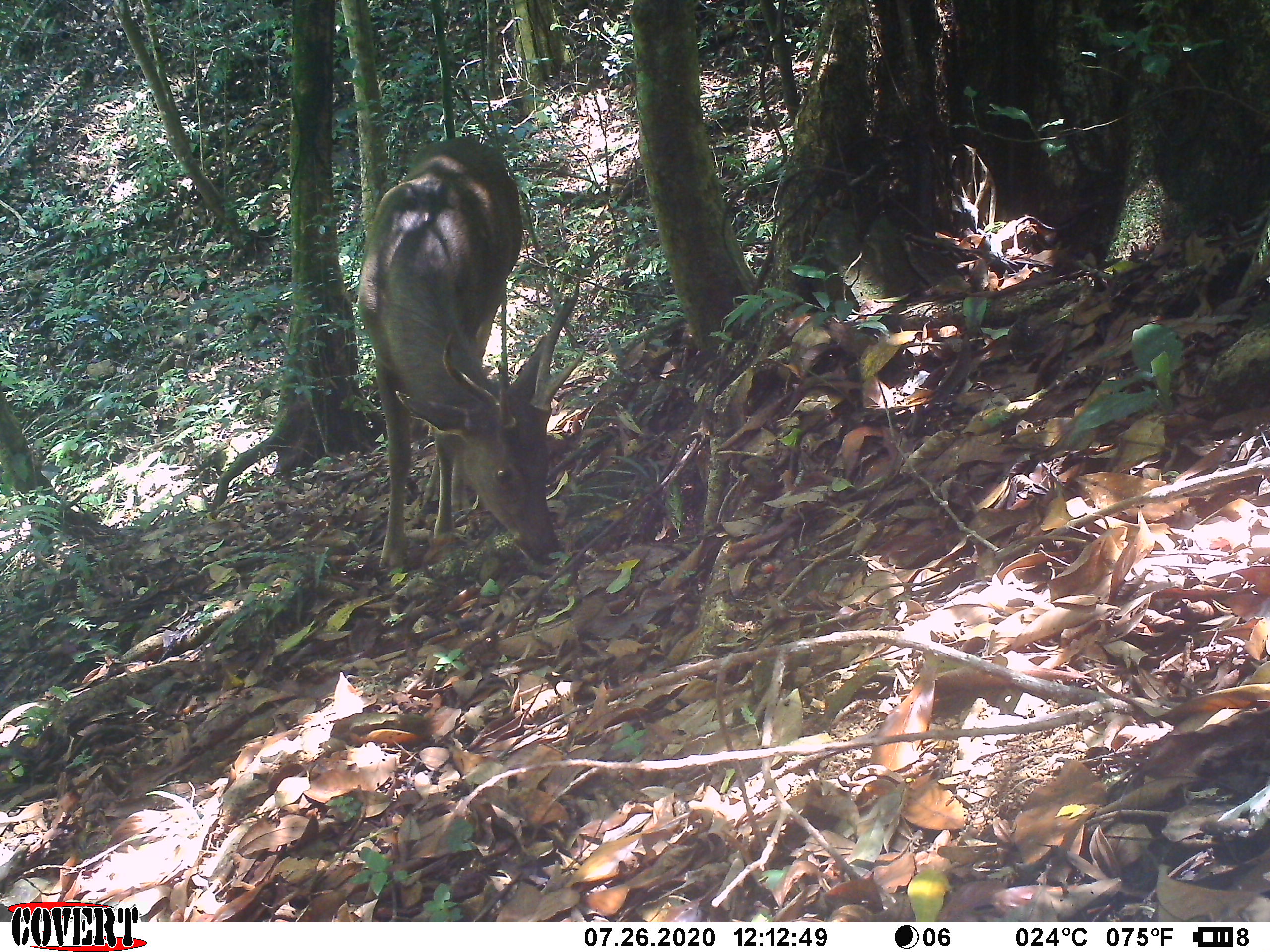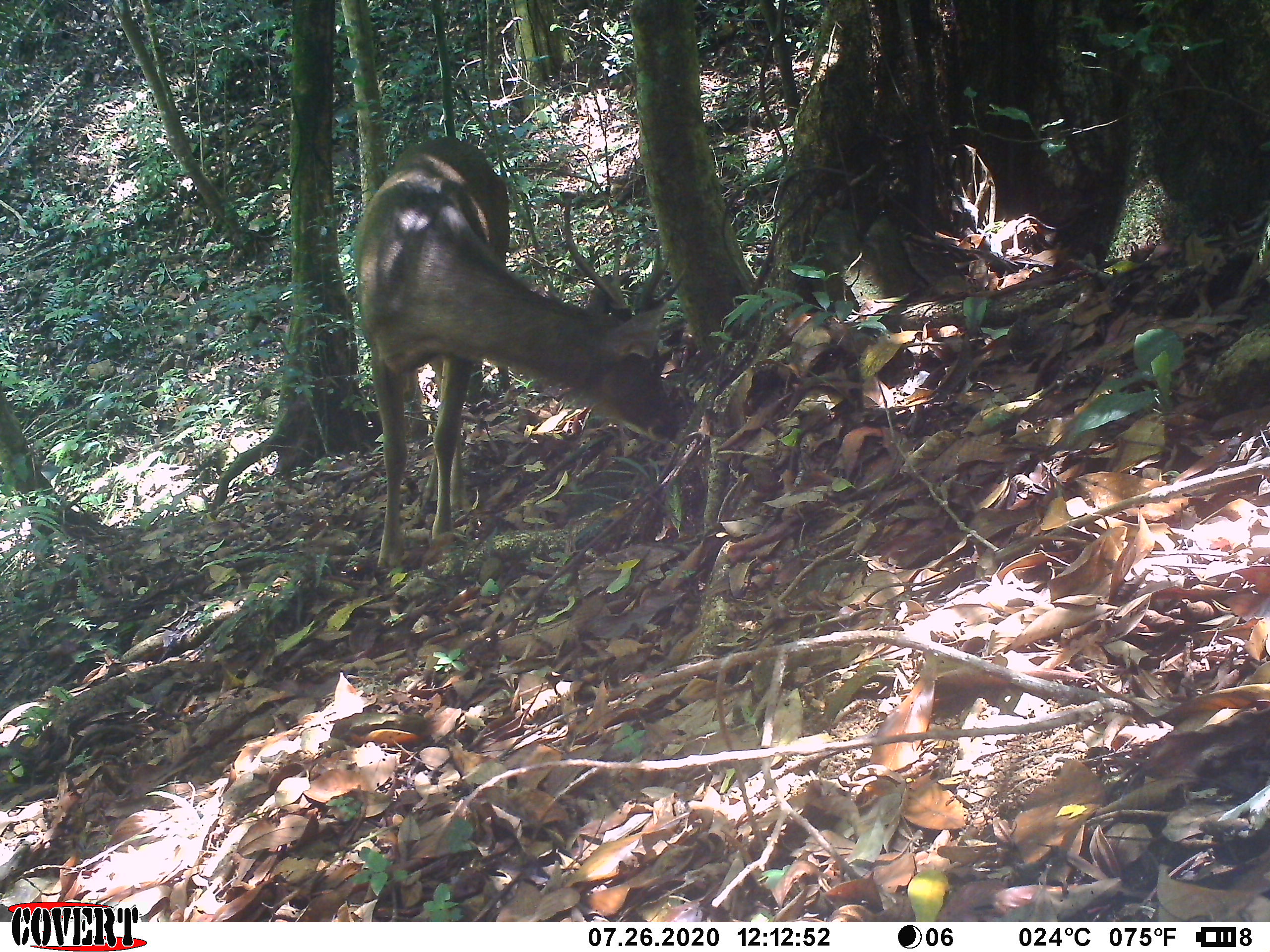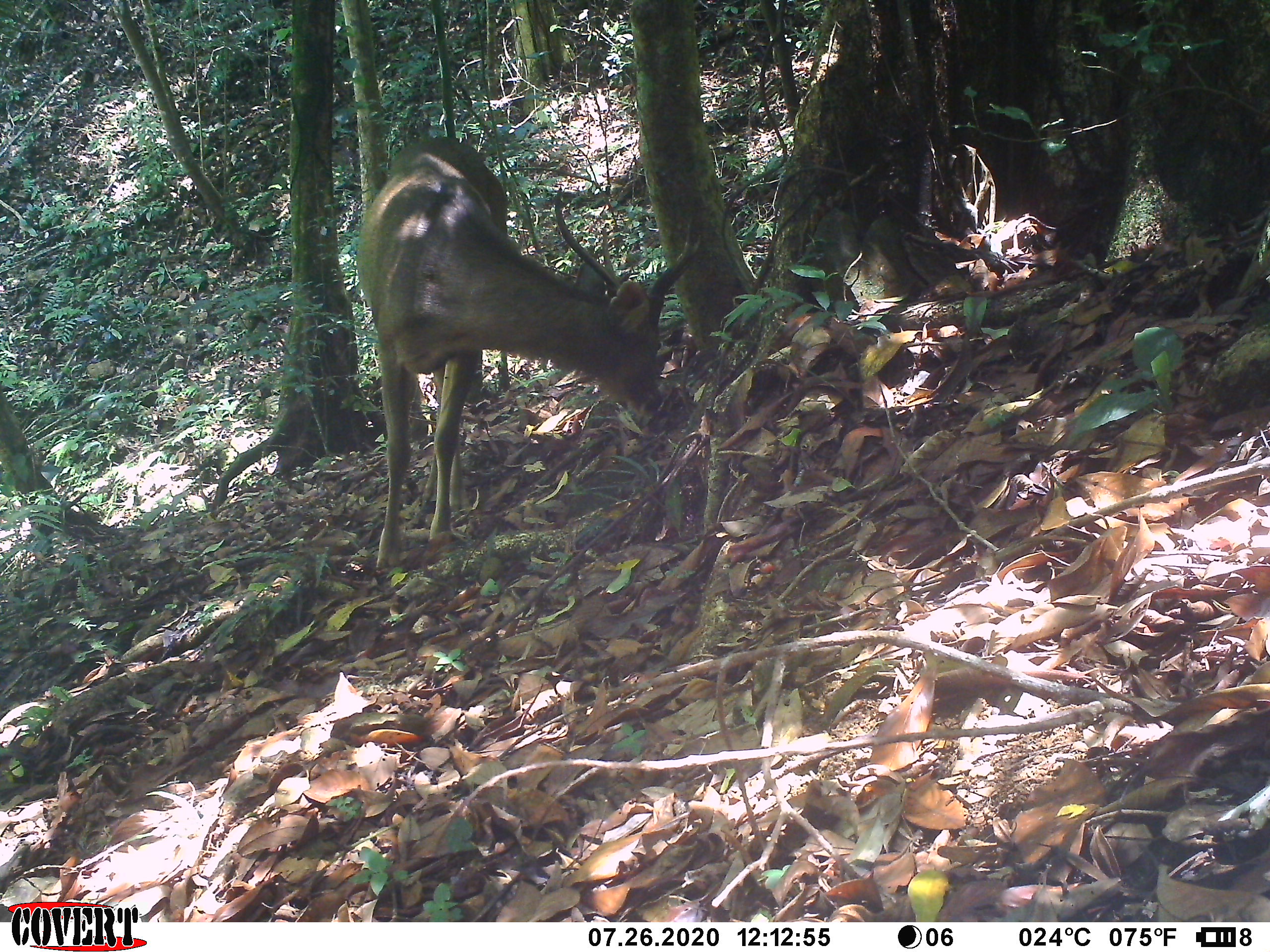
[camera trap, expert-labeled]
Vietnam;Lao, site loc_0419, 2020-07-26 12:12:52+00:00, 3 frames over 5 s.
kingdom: Animalia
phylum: Chordata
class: Mammalia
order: Artiodactyla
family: Cervidae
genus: Rusa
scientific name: Rusa unicolor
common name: sambar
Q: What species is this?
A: Sambar (Rusa unicolor).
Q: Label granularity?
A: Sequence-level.